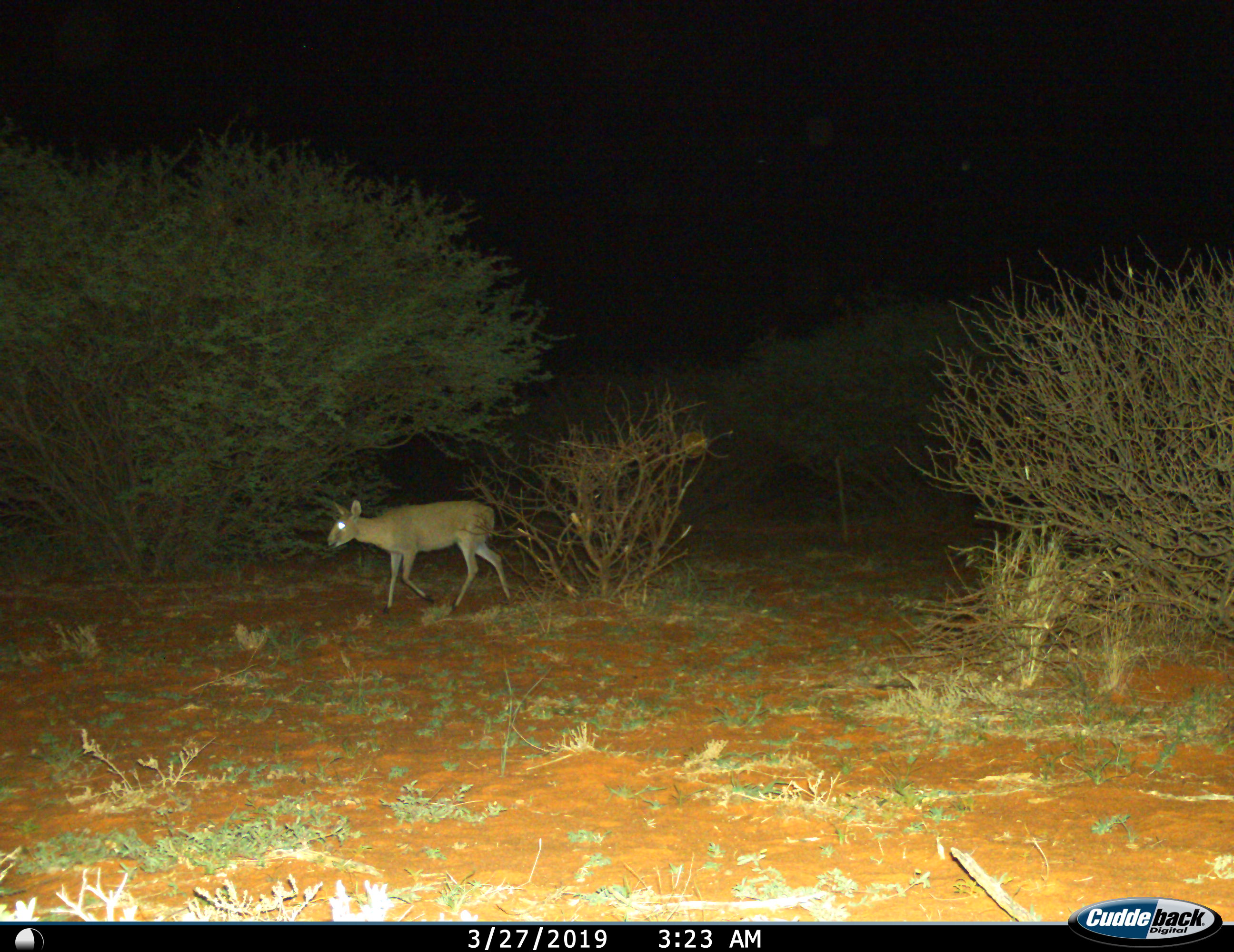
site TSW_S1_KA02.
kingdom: Animalia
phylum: Chordata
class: Mammalia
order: Artiodactyla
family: Bovidae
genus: Sylvicapra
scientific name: Sylvicapra grimmia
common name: common duiker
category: duikercommongrey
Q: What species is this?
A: Duikercommongrey (common duiker) (Sylvicapra grimmia).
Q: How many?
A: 1.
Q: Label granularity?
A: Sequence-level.